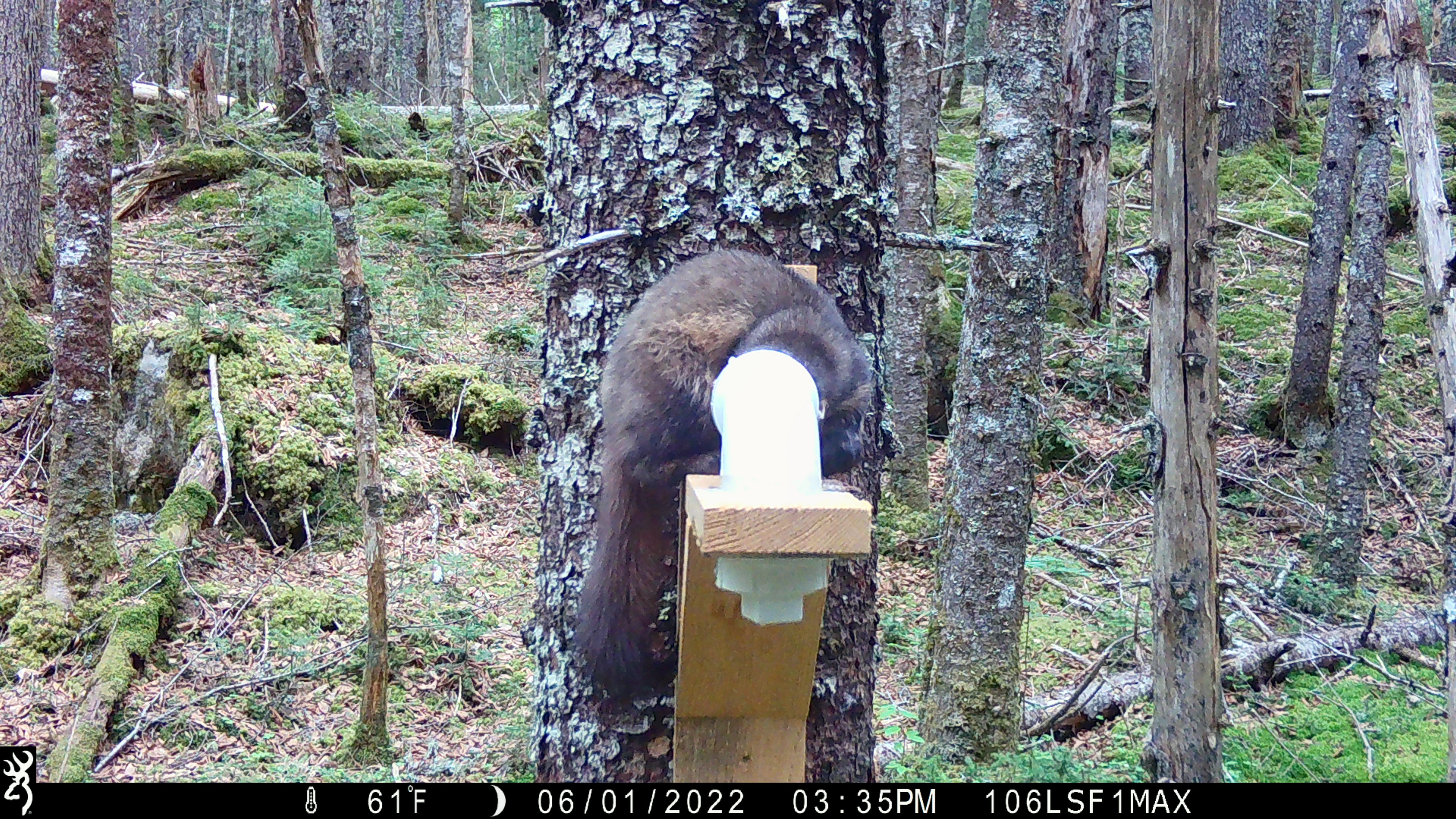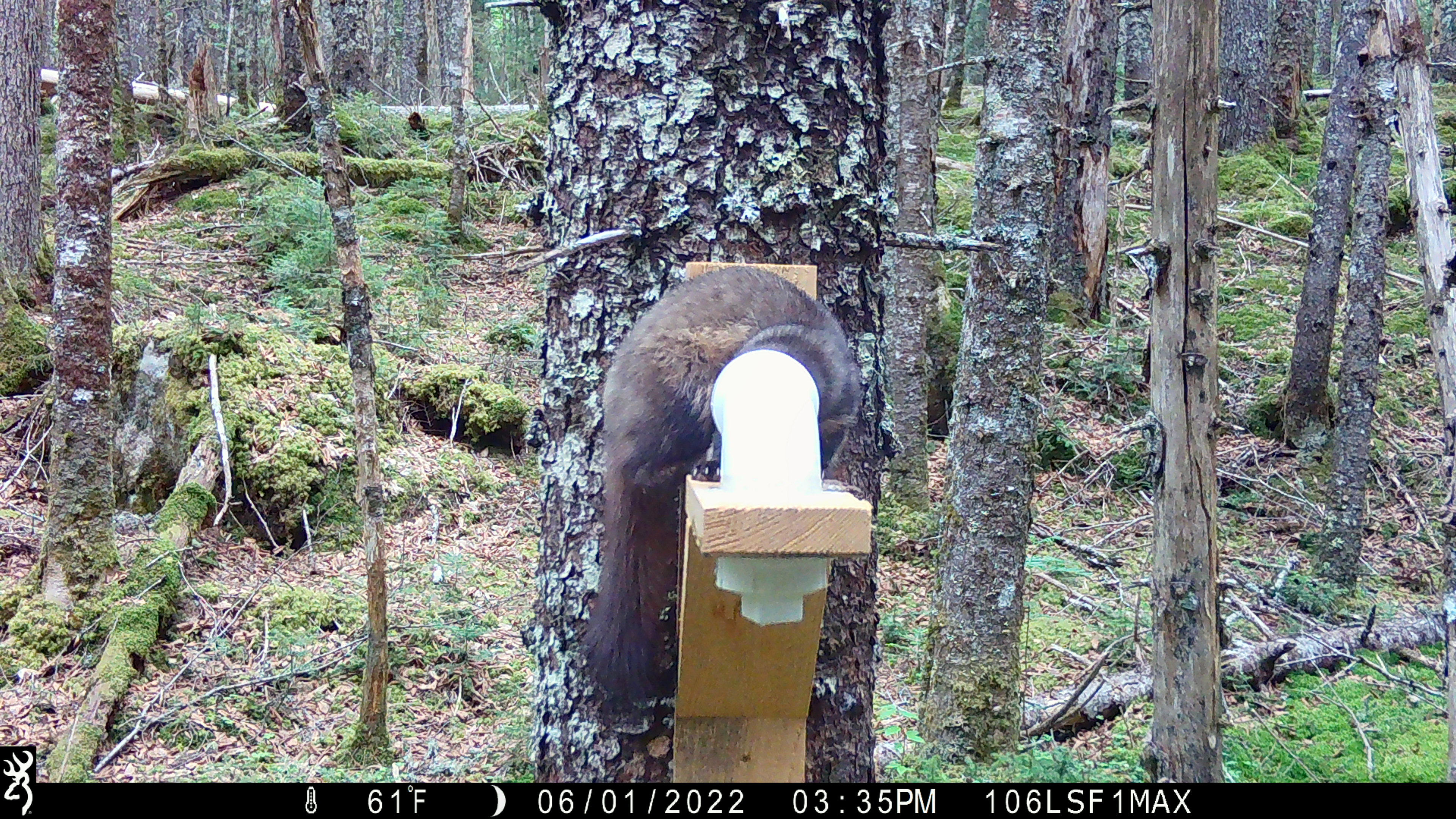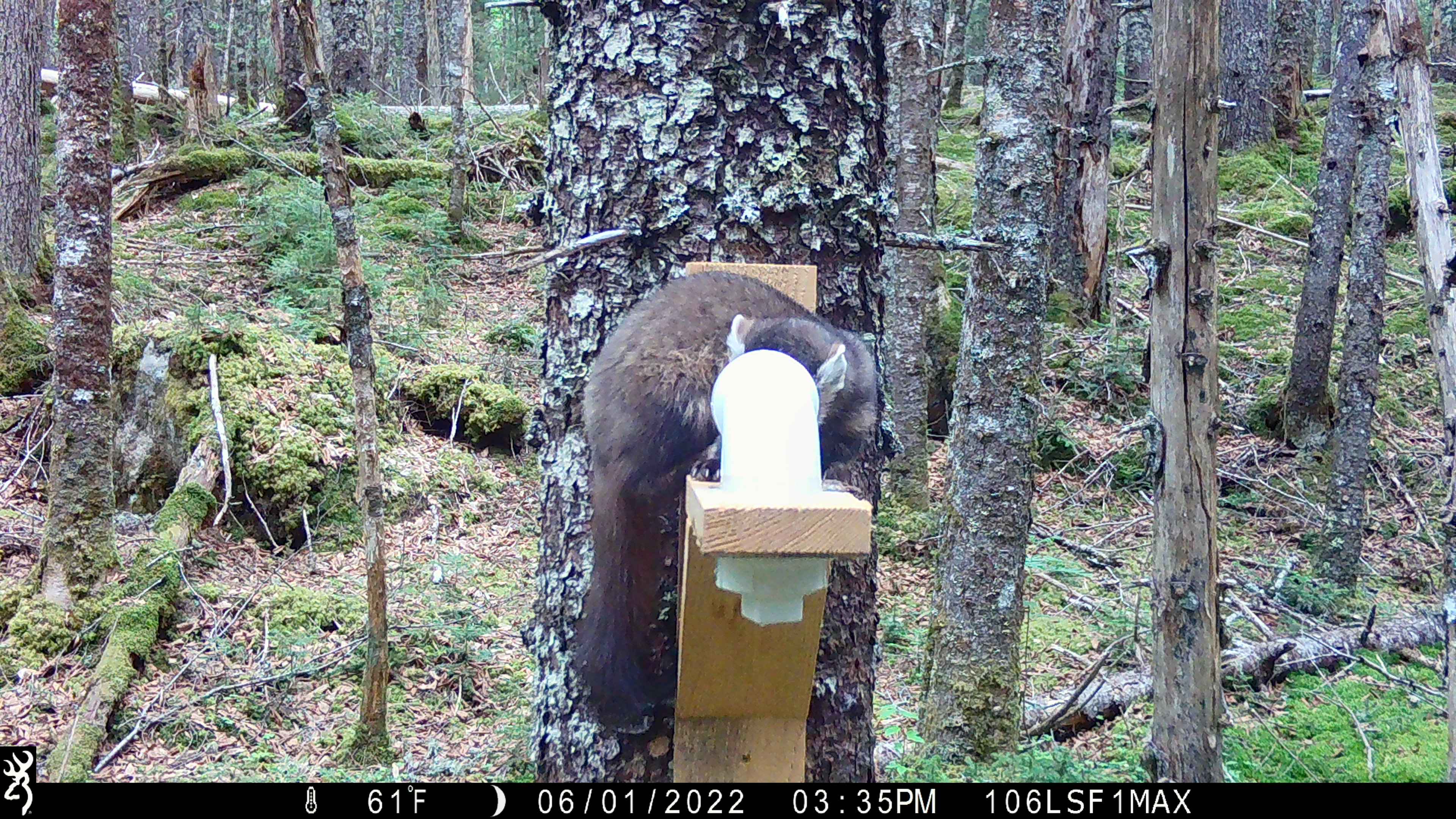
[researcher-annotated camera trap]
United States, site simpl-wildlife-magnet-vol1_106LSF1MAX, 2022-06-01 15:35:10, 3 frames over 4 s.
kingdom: Animalia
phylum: Chordata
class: Mammalia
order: Carnivora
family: Mustelidae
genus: Martes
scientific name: Martes americana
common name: american marten